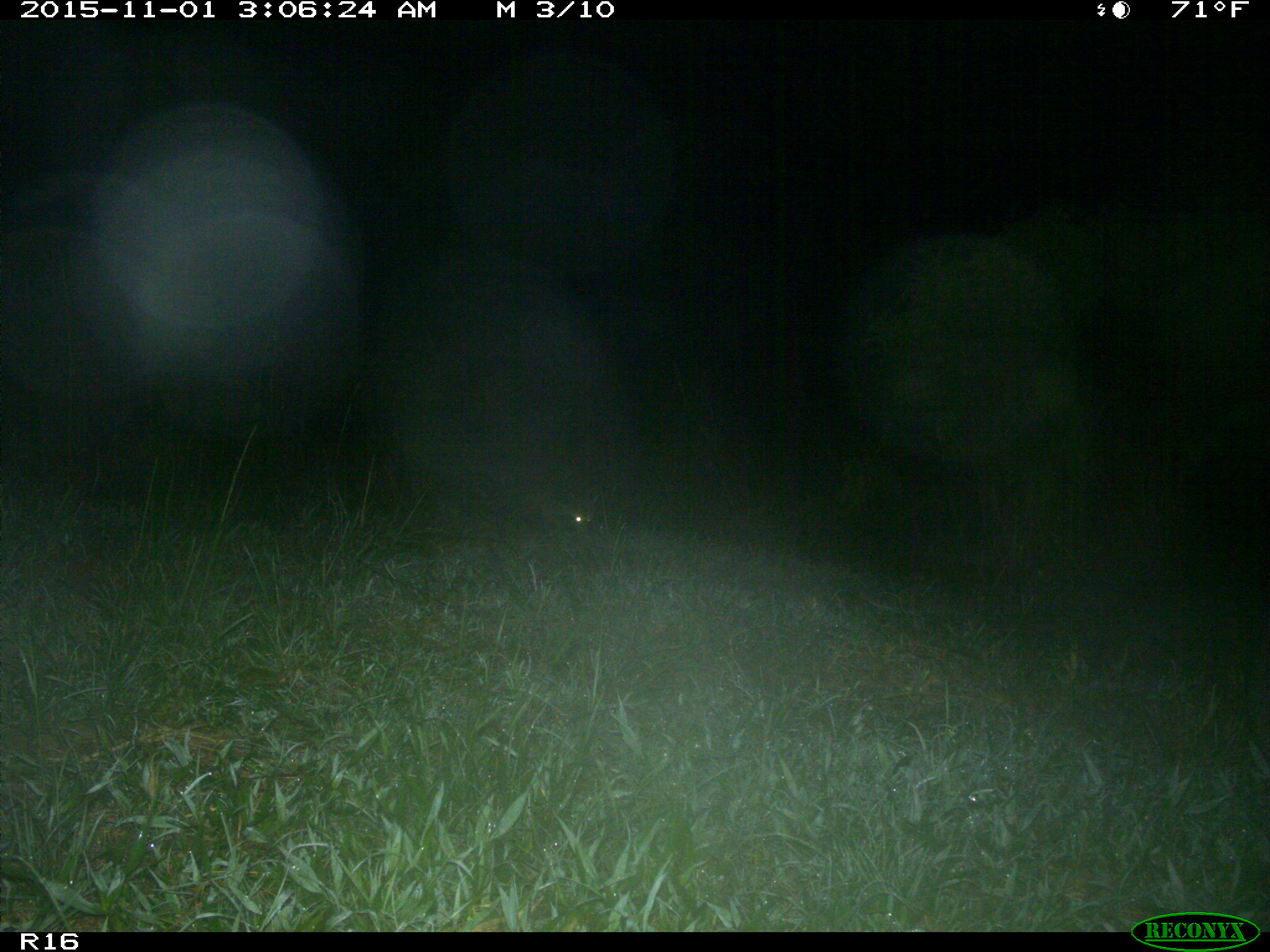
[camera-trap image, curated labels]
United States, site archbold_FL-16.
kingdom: Animalia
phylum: Chordata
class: Mammalia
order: Carnivora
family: Procyonidae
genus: Procyon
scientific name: Procyon lotor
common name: common raccoon